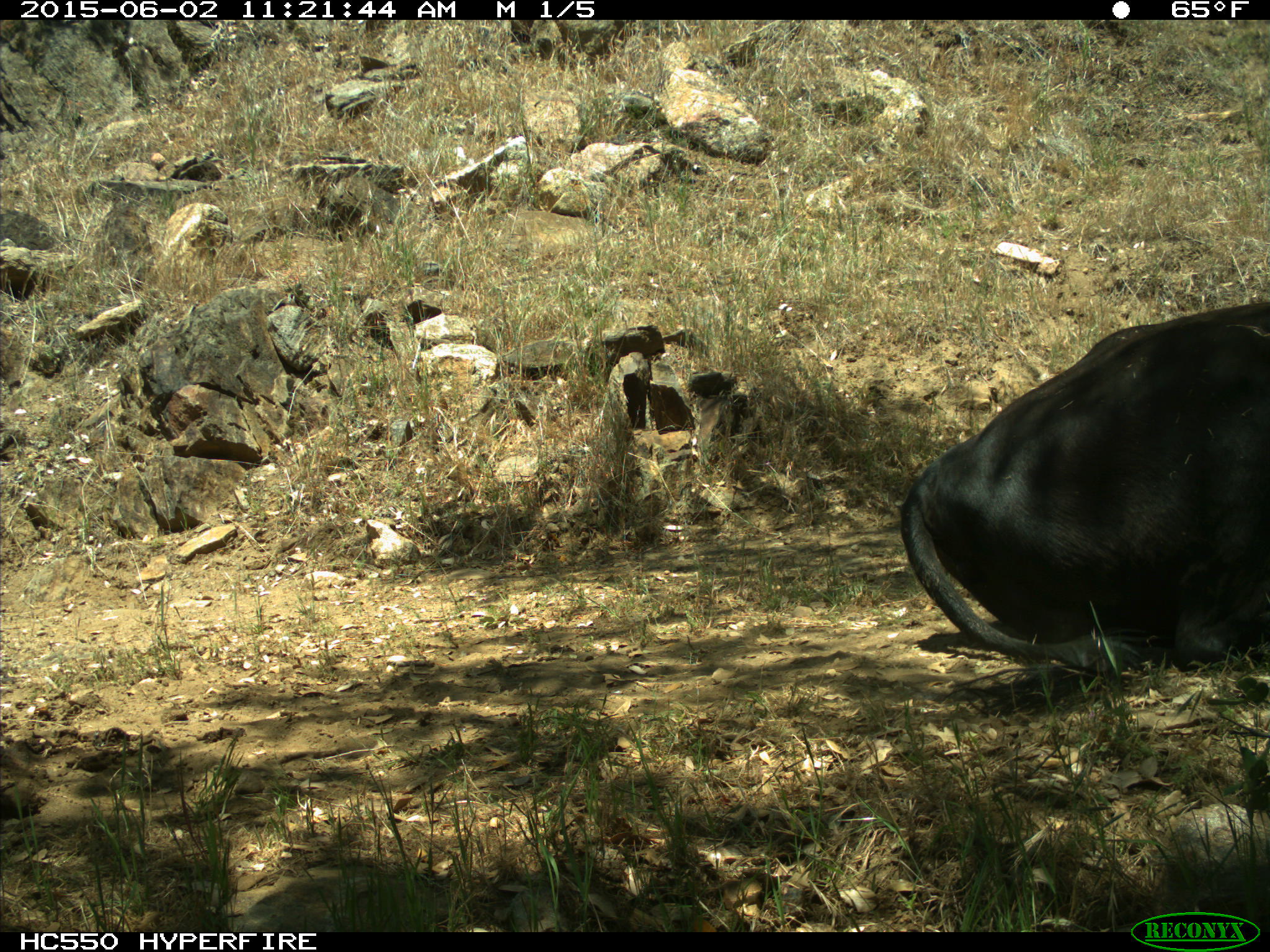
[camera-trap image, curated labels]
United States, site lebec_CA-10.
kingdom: Animalia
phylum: Chordata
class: Mammalia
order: Artiodactyla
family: Bovidae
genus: Bos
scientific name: Bos taurus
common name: domestic cow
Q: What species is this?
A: Bos taurus (domestic cow).